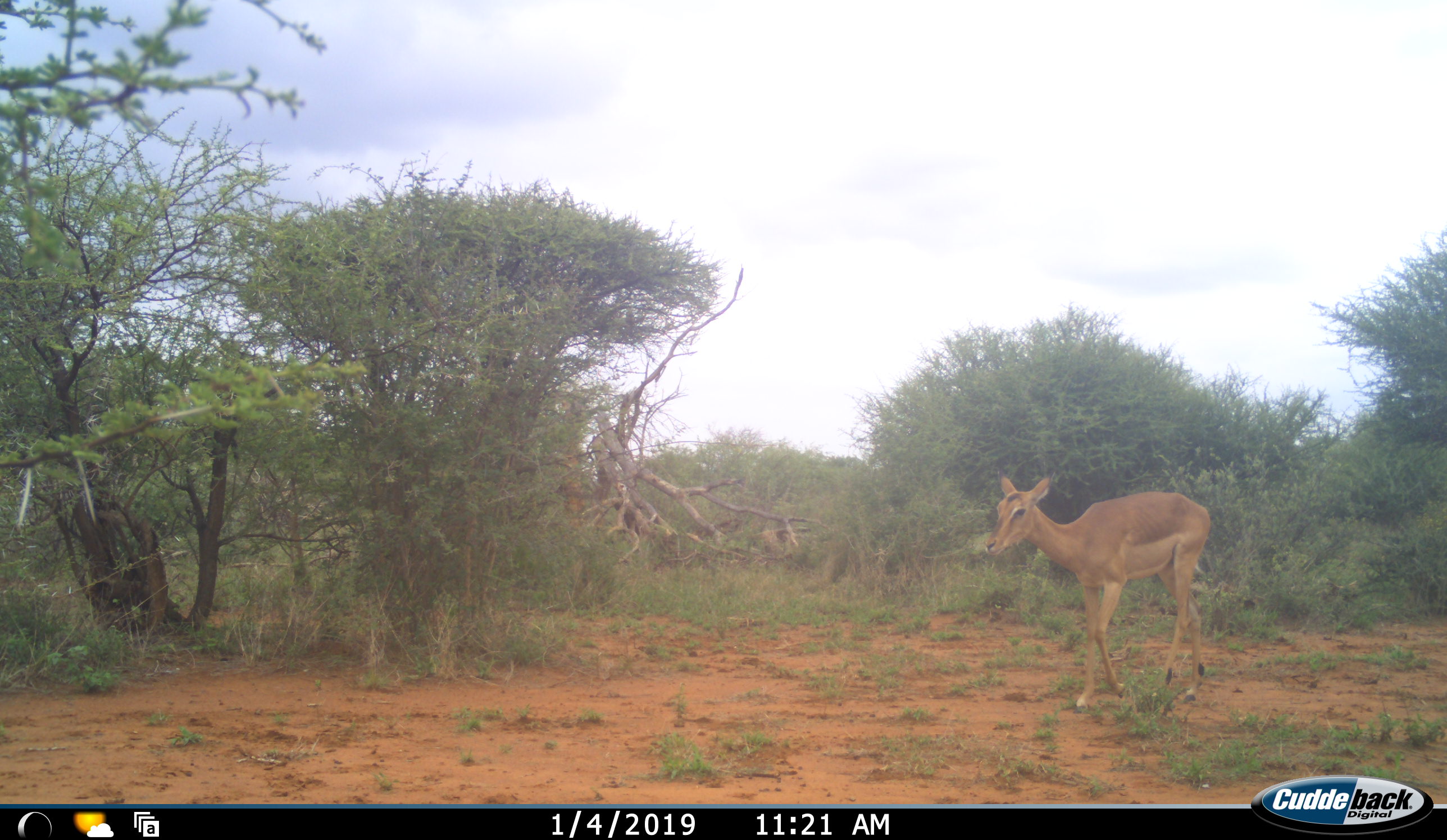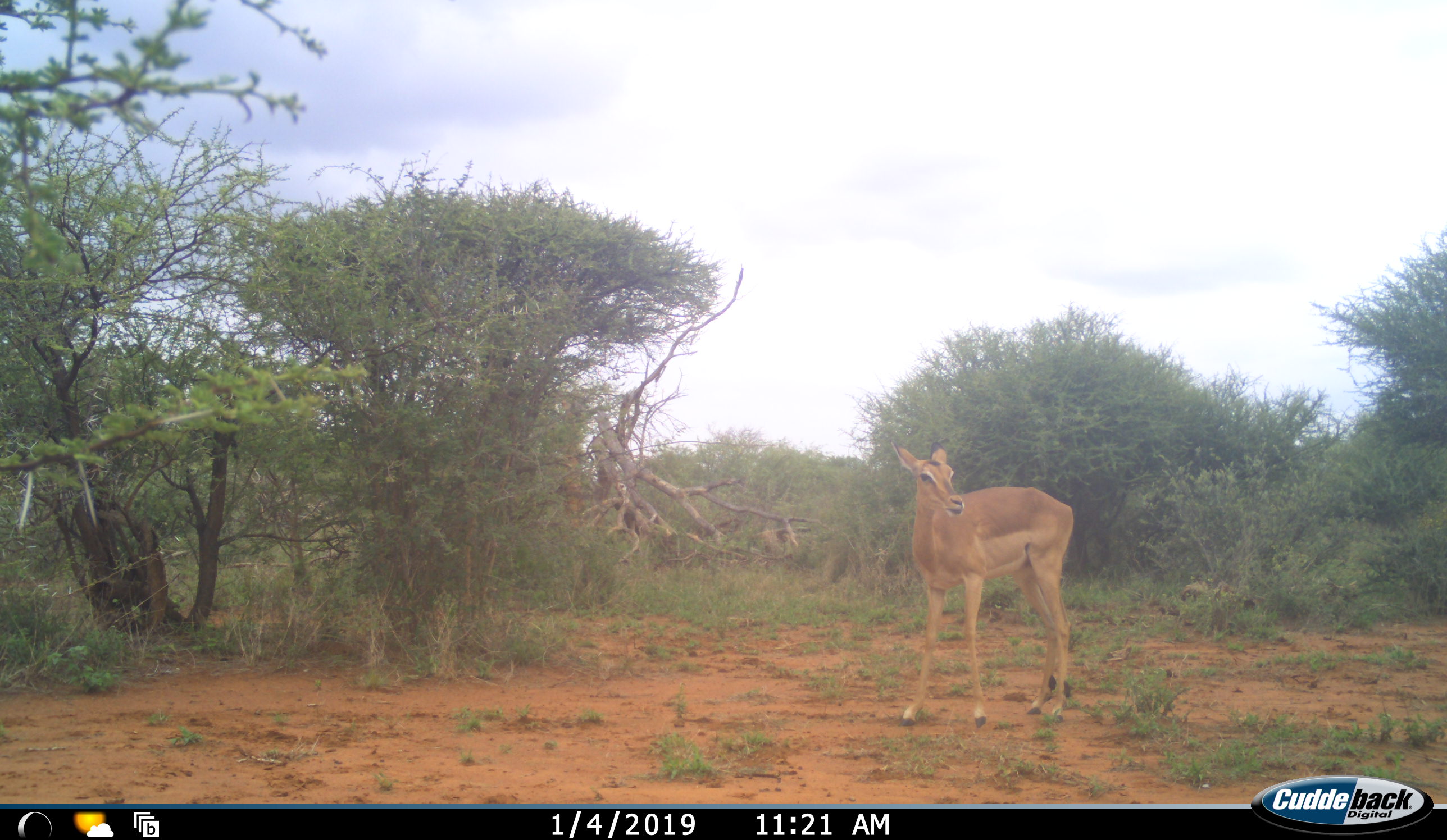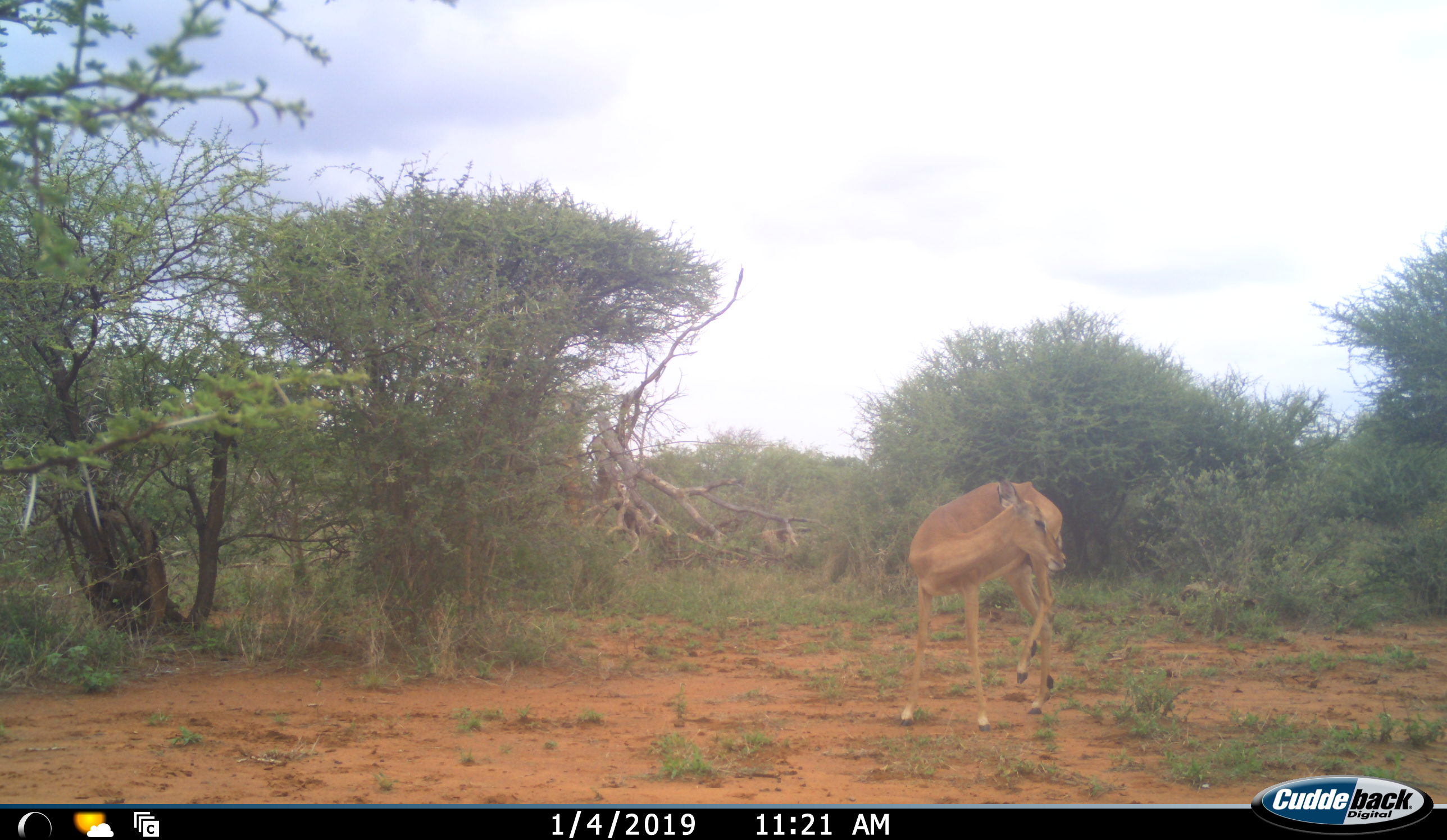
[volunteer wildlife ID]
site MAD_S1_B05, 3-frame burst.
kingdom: Animalia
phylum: Chordata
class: Mammalia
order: Artiodactyla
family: Bovidae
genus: Aepyceros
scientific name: Aepyceros melampus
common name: impala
Impala (Aepyceros melampus), count 1. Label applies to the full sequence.